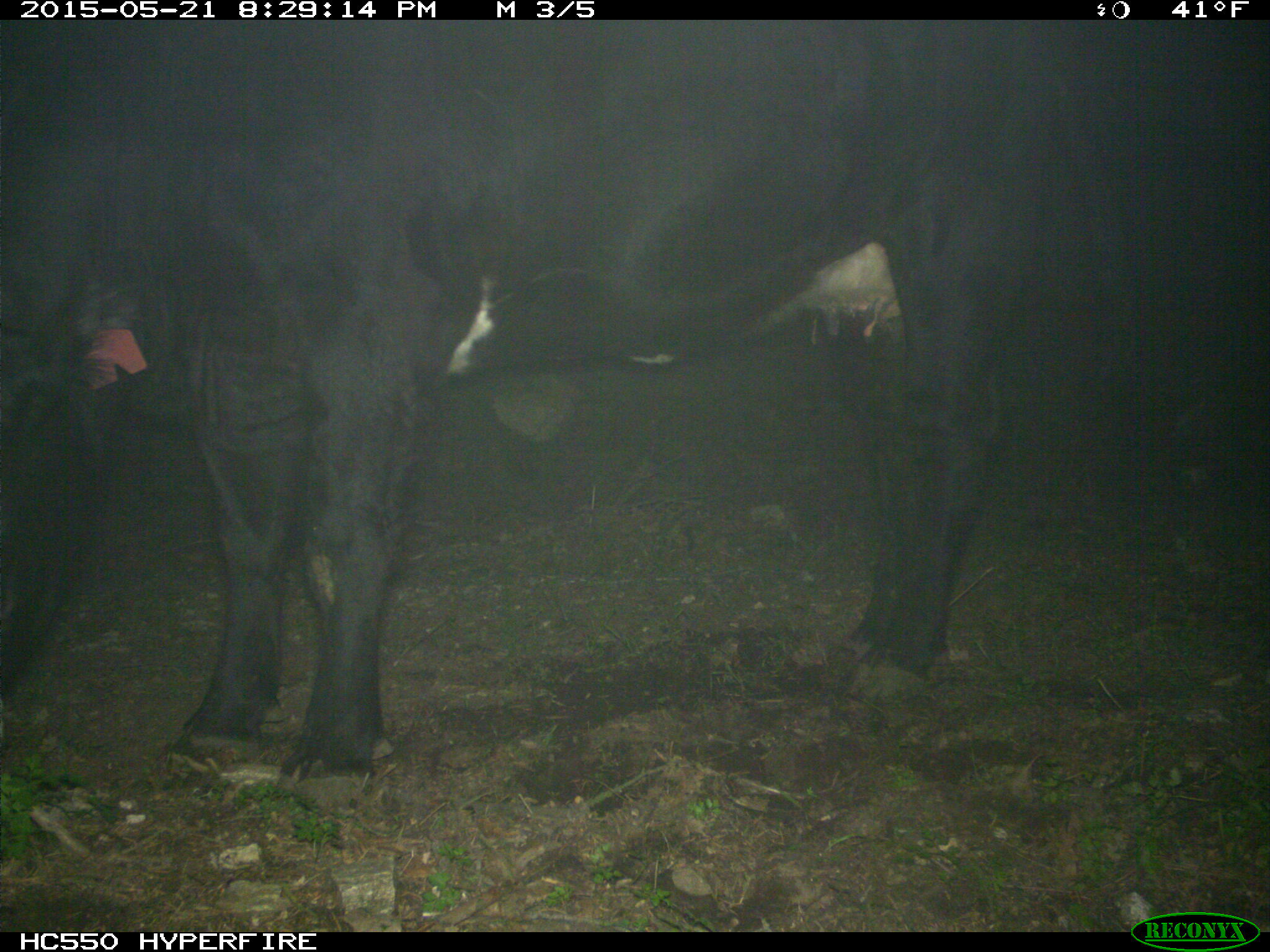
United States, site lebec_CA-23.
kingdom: Animalia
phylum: Chordata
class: Mammalia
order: Artiodactyla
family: Bovidae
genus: Bos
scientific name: Bos taurus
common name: domestic cow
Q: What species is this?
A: Bos taurus (domestic cow).